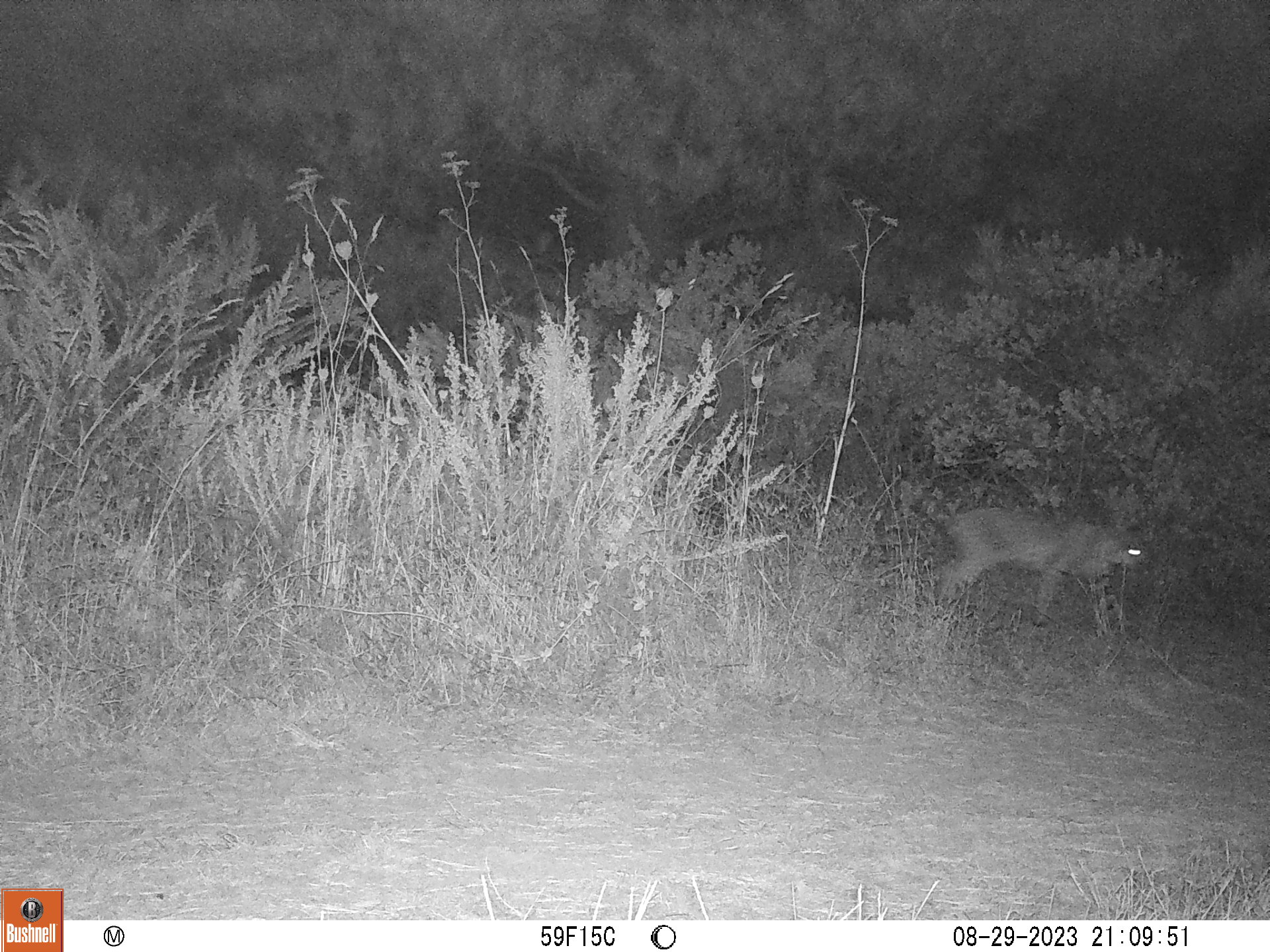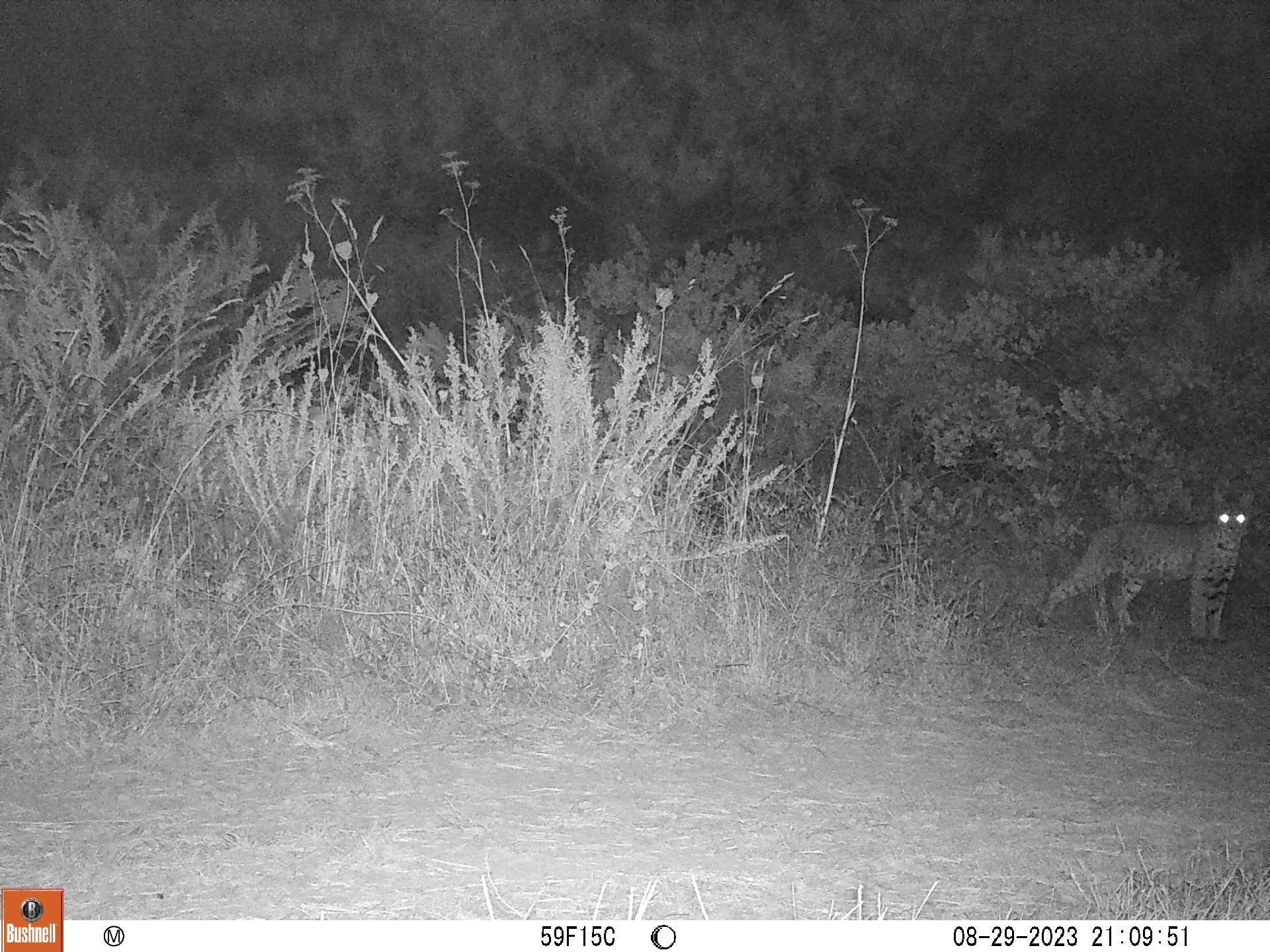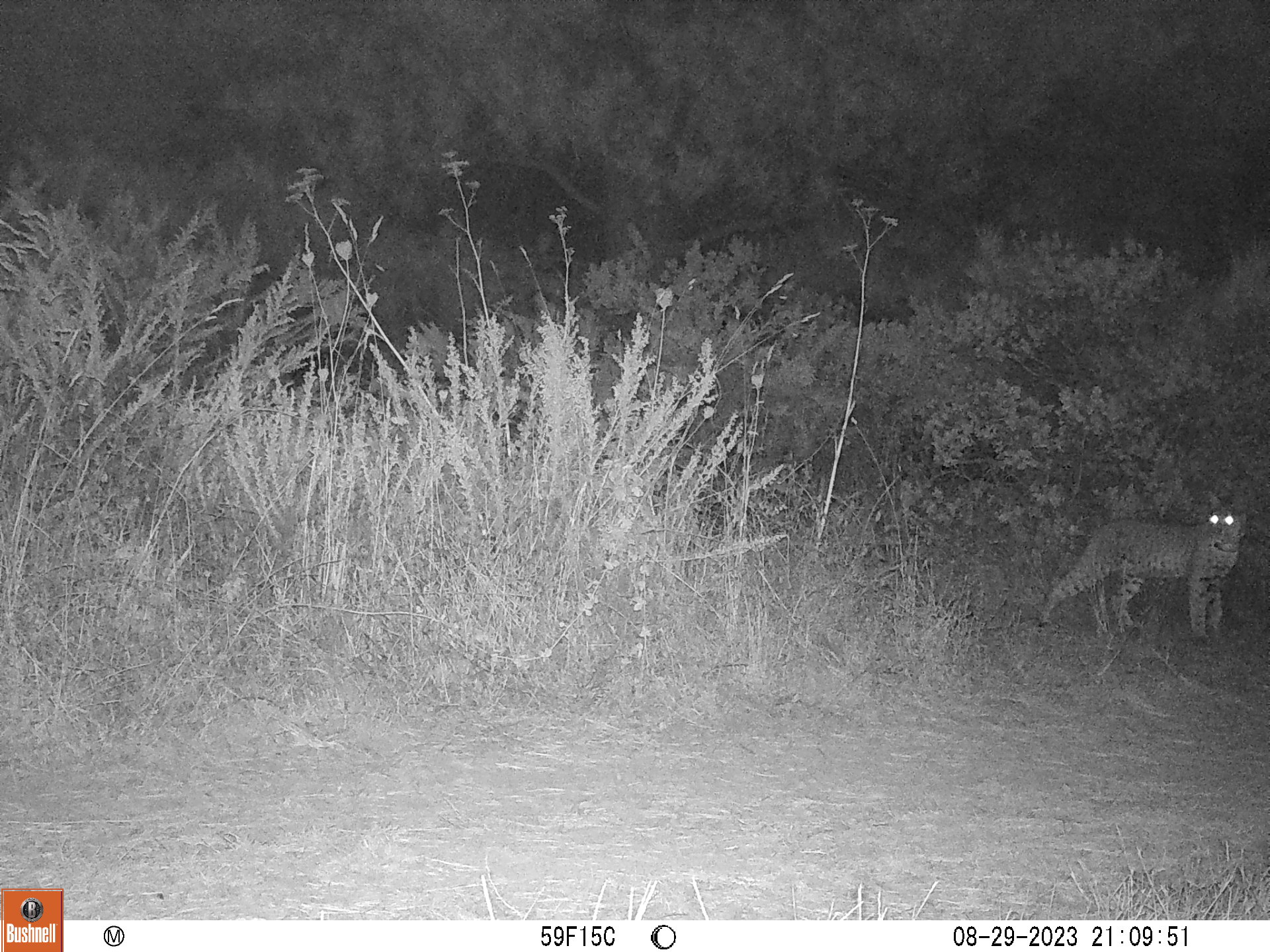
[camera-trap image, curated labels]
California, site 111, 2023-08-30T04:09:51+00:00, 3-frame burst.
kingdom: Animalia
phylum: Chordata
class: Mammalia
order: Carnivora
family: Felidae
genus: Lynx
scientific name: Lynx rufus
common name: bobcat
Bobcat (Lynx rufus).